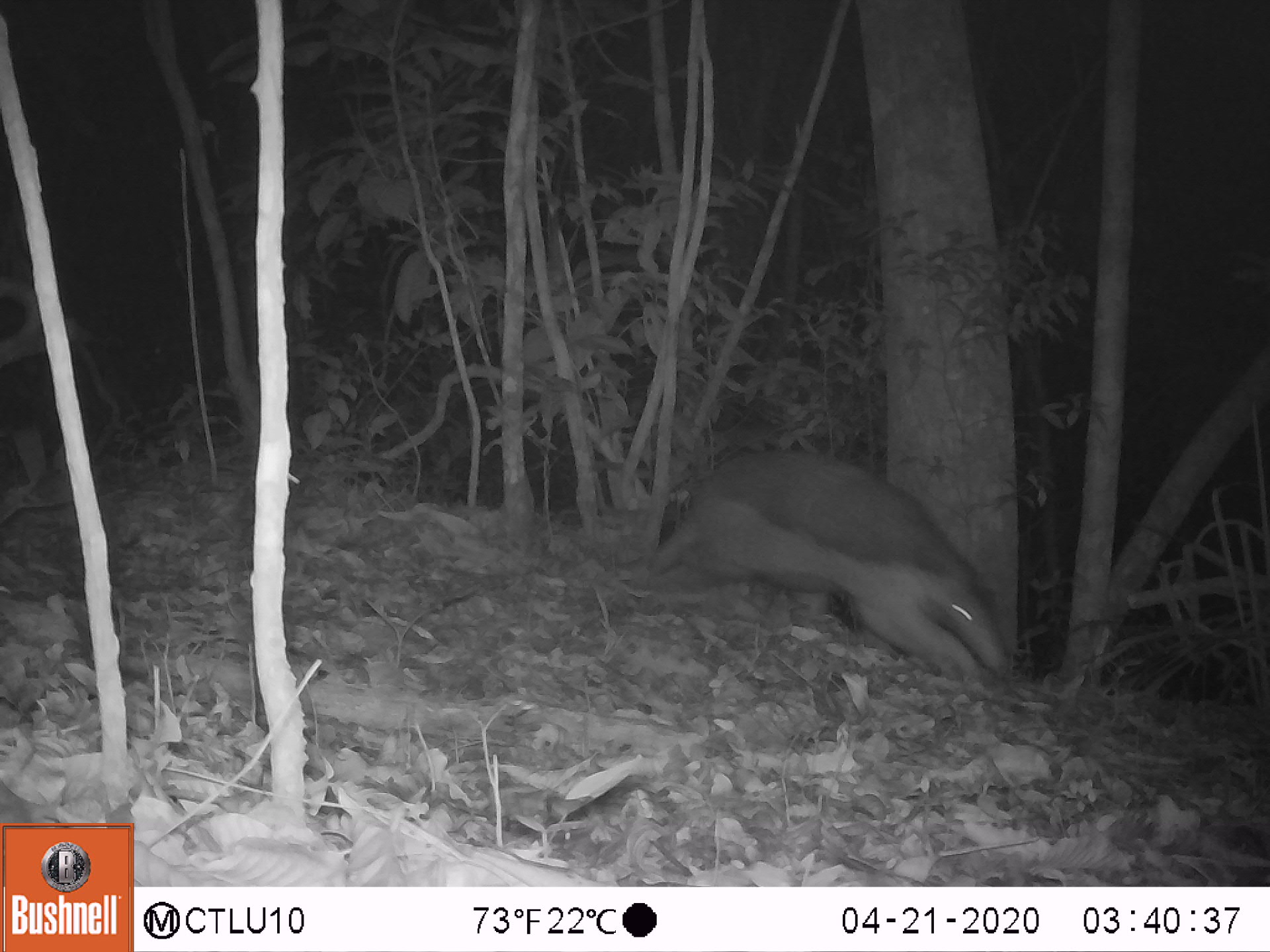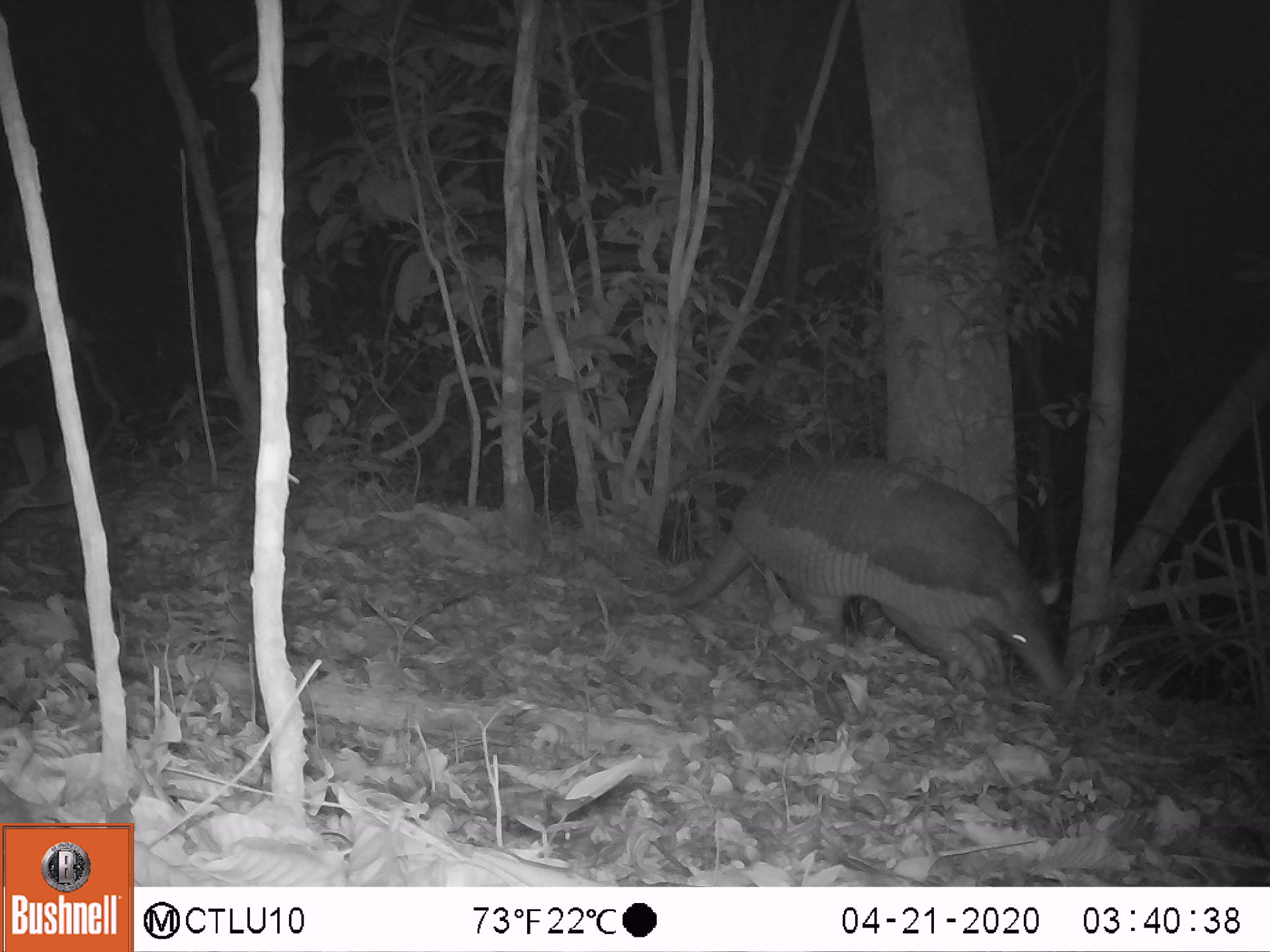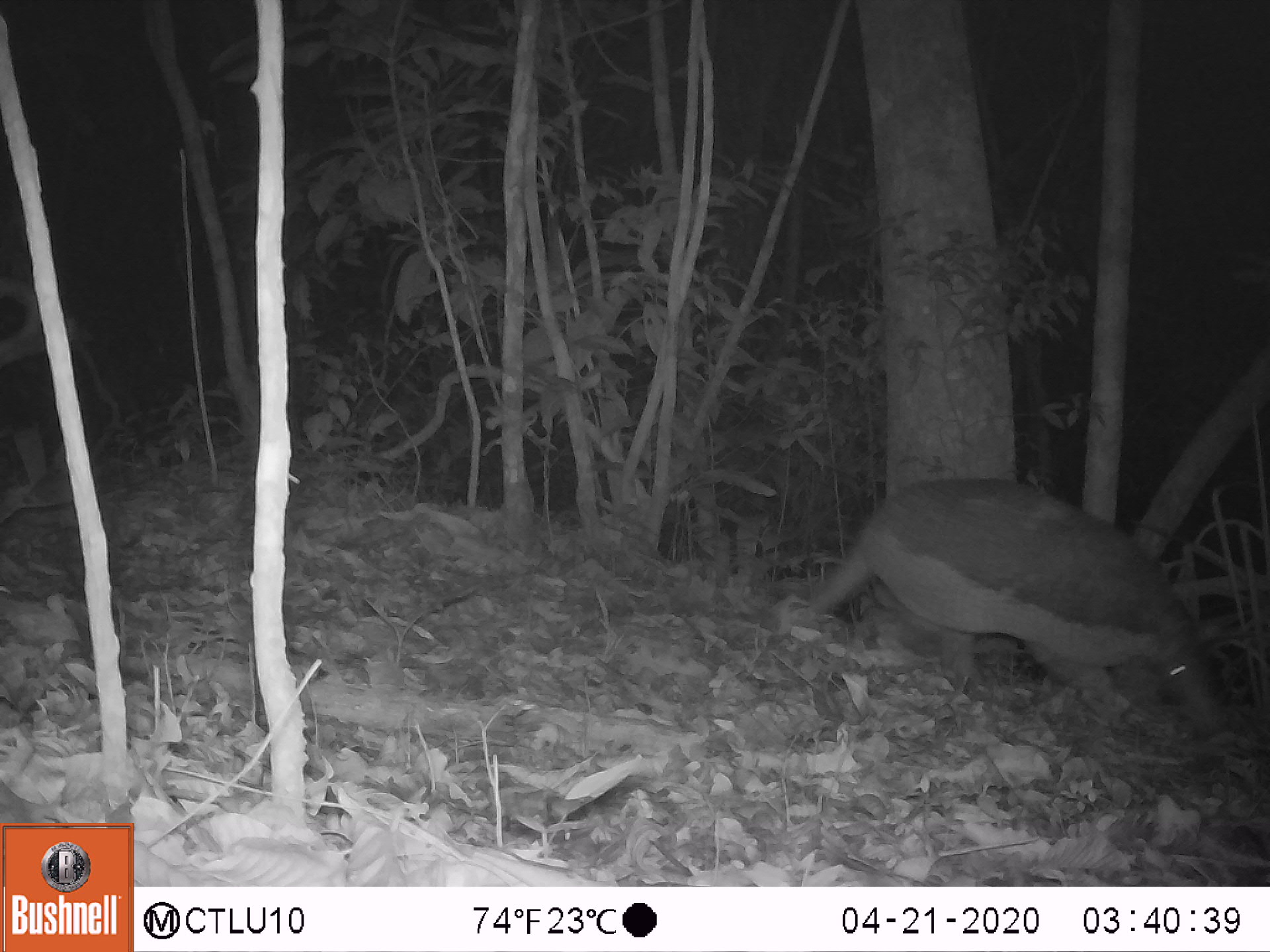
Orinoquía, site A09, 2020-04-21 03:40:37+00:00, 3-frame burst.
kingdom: Animalia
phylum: Chordata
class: Mammalia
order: Cingulata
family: Chlamyphoridae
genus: Priodontes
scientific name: Priodontes maximus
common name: giant armadillo